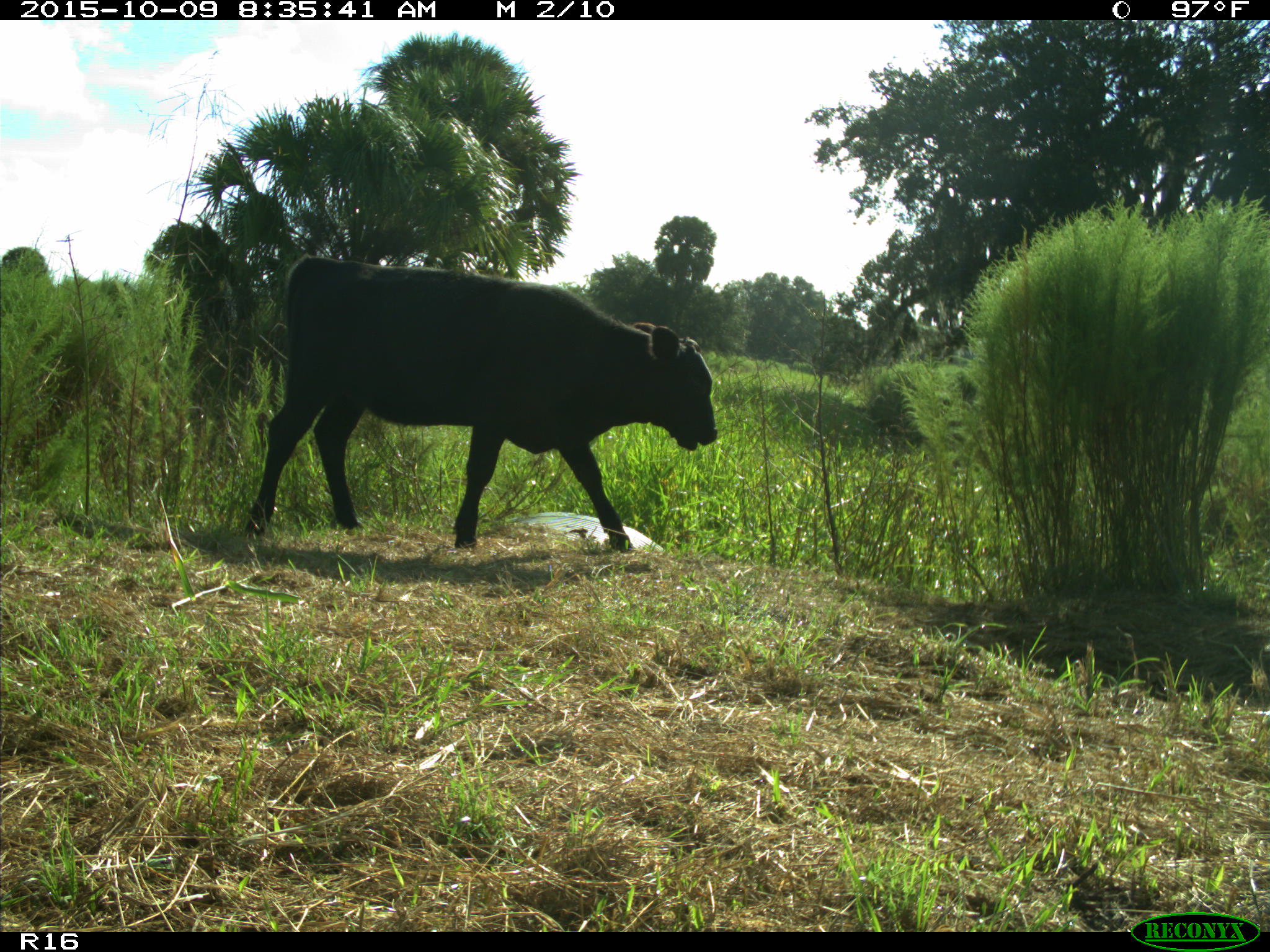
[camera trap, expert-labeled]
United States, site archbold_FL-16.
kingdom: Animalia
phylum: Chordata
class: Mammalia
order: Artiodactyla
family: Bovidae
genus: Bos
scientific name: Bos taurus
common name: domestic cow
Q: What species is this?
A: Bos taurus (domestic cow).